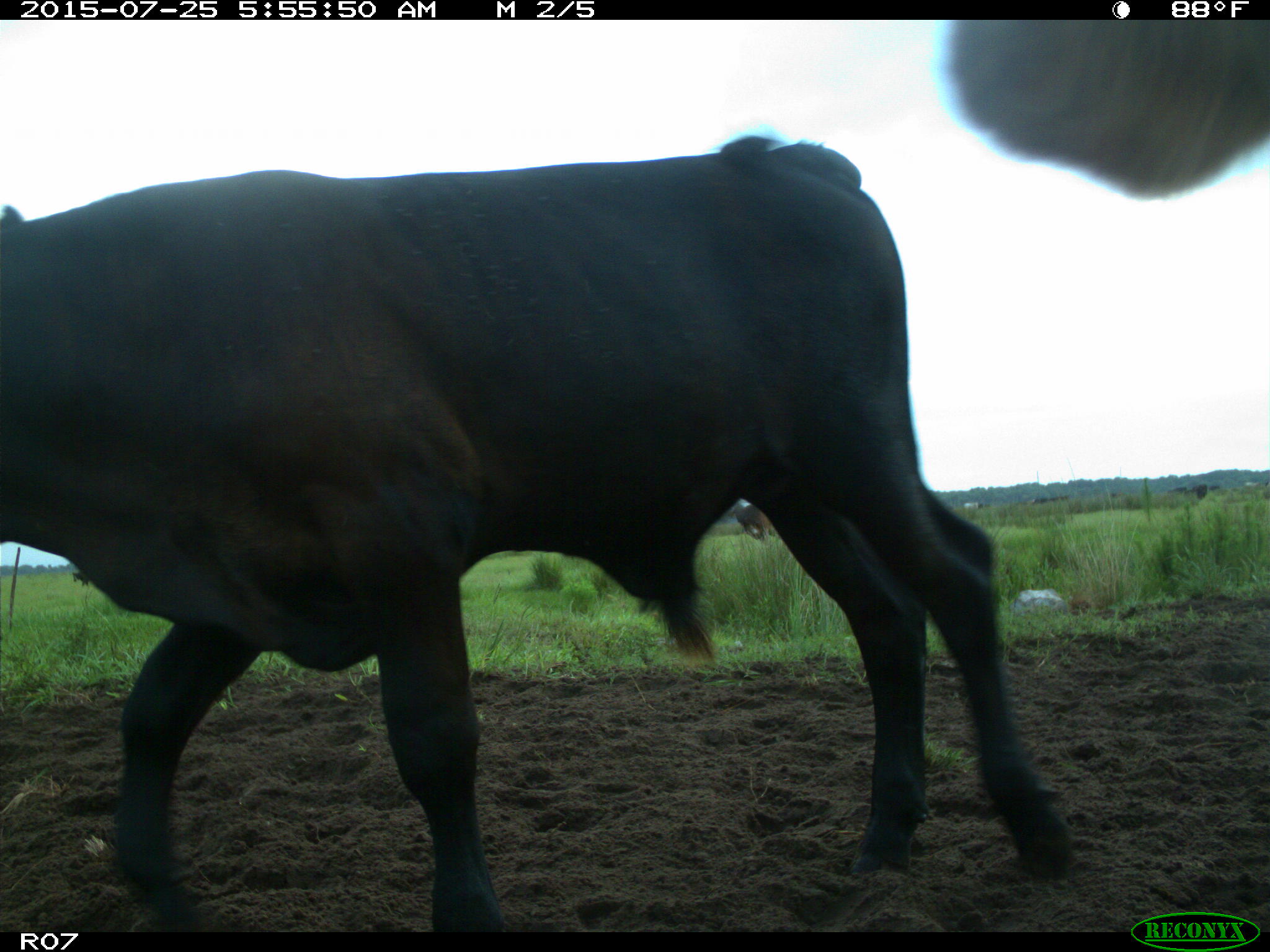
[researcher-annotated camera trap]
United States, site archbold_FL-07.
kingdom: Animalia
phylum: Chordata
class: Mammalia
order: Artiodactyla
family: Bovidae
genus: Bos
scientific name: Bos taurus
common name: domestic cow